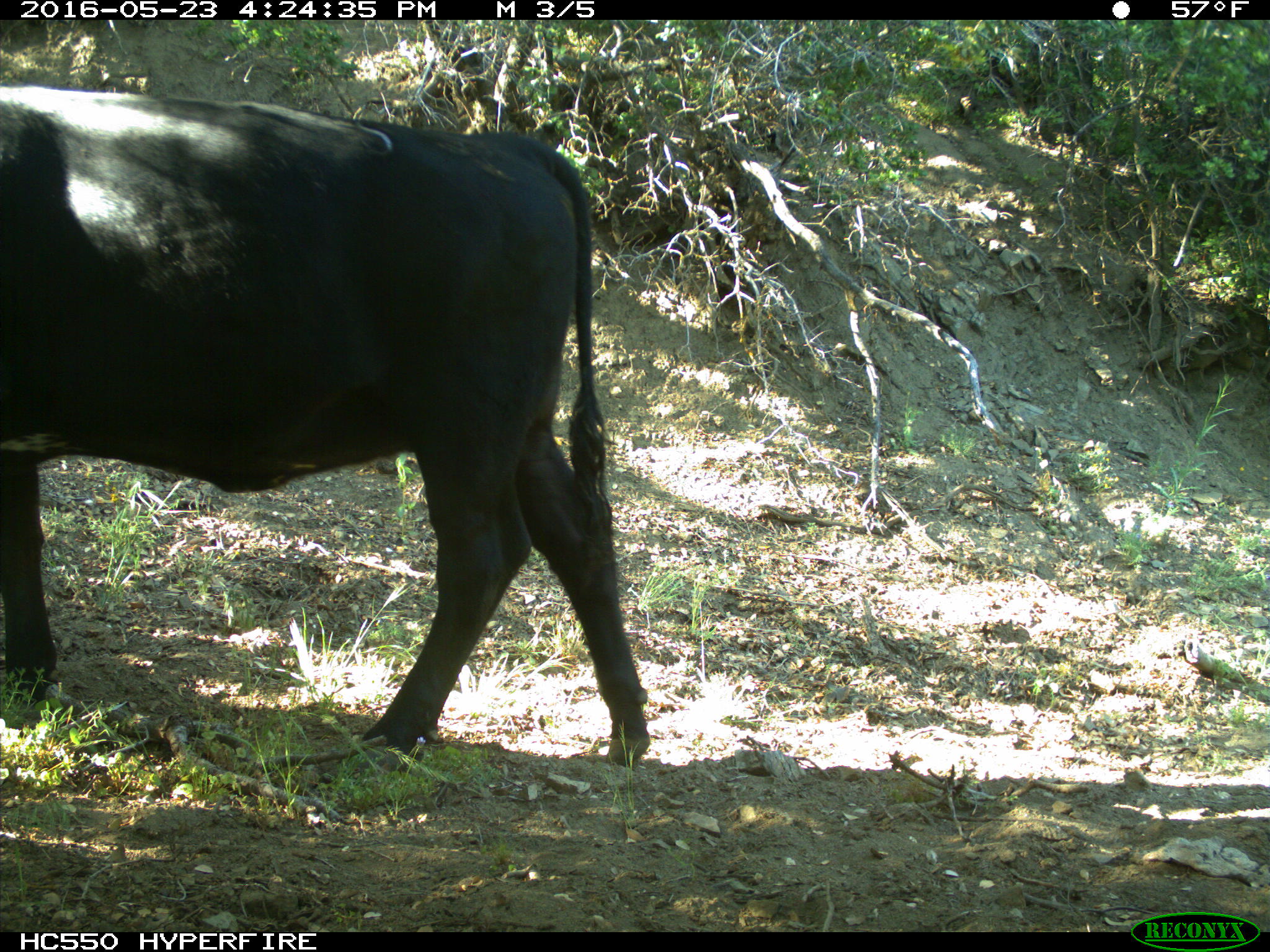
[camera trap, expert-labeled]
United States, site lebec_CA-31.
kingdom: Animalia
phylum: Chordata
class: Mammalia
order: Artiodactyla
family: Bovidae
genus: Bos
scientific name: Bos taurus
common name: domestic cow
Bos taurus (domestic cow).